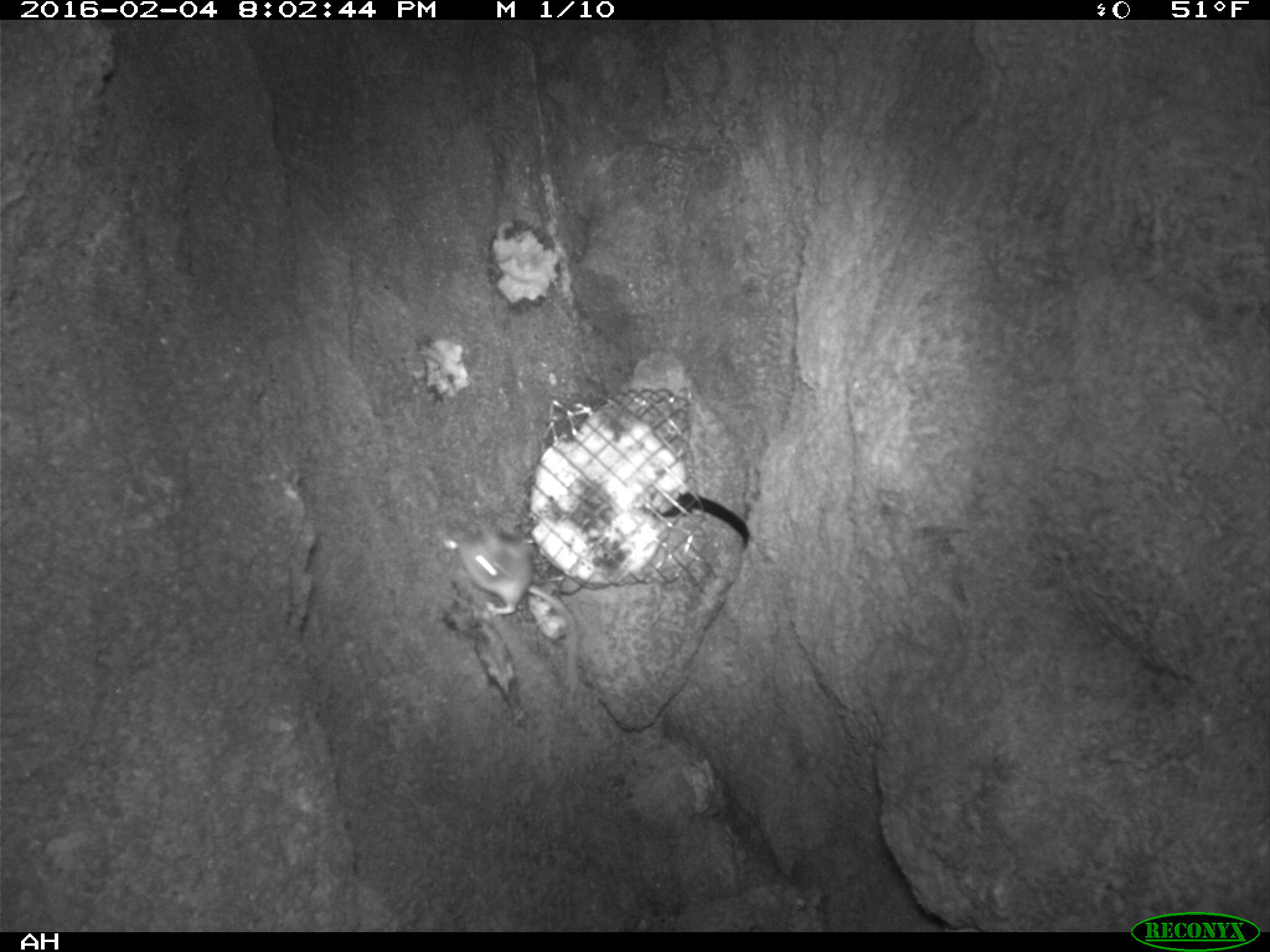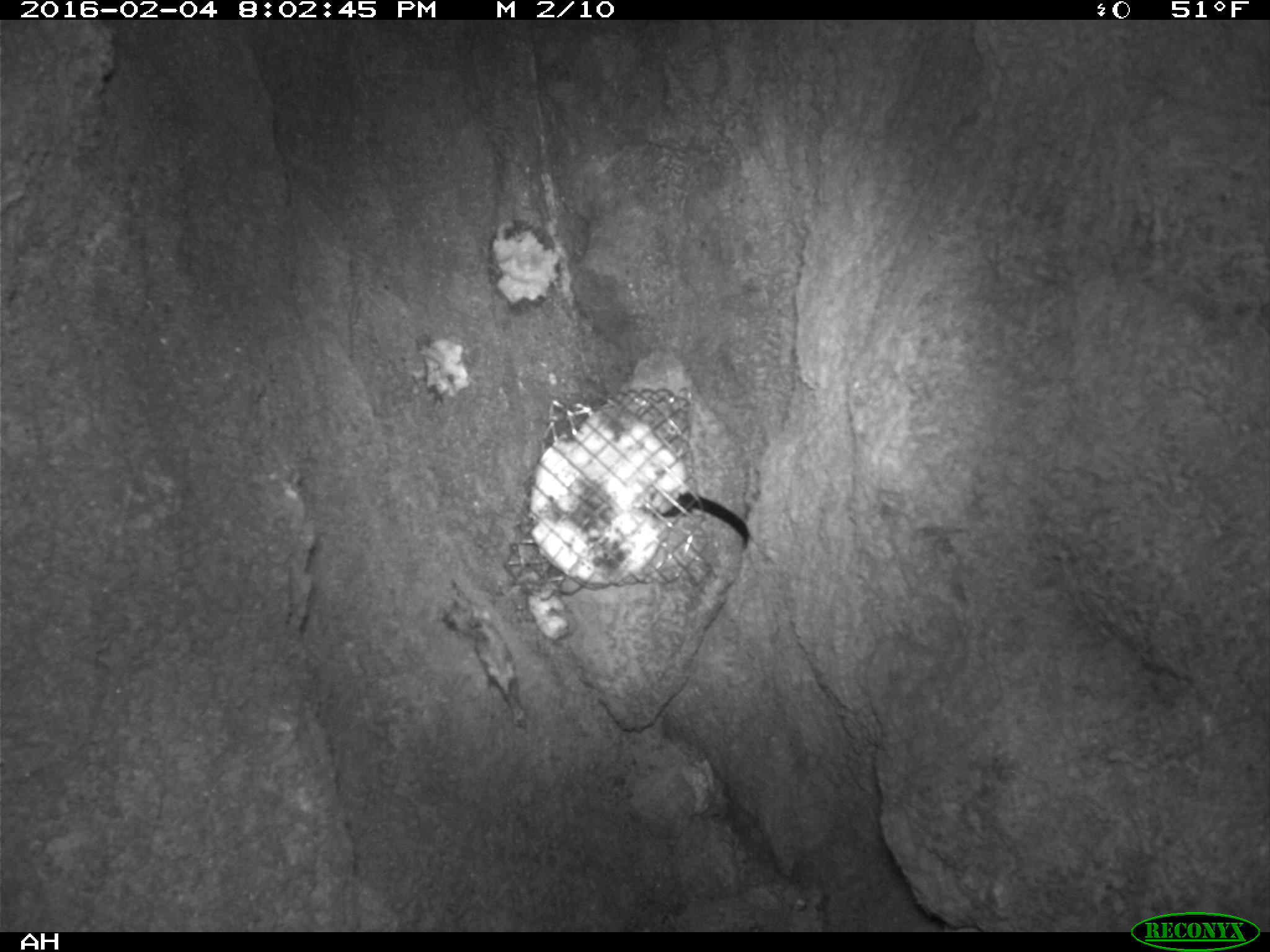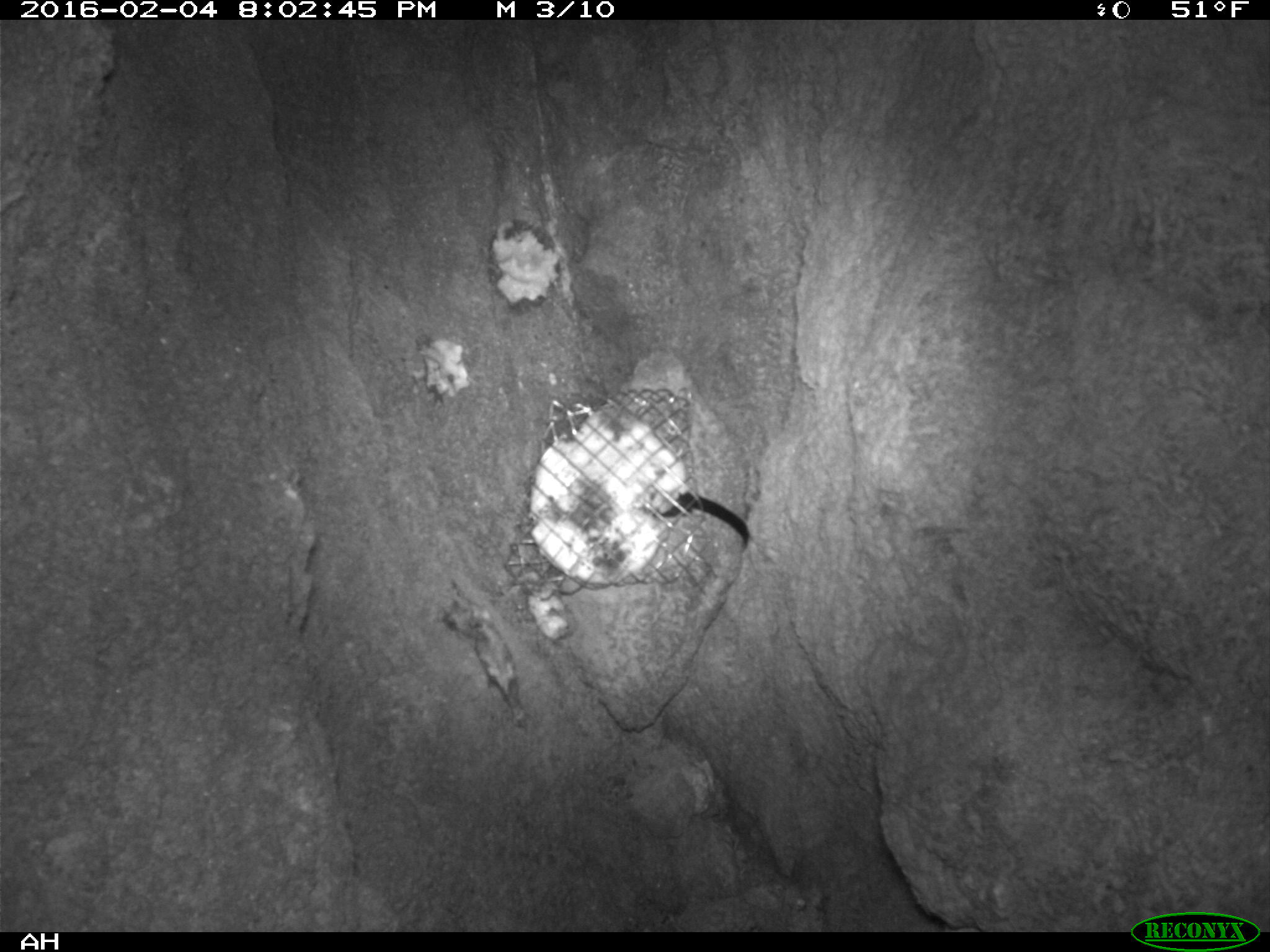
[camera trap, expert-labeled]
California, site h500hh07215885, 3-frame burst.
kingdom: Animalia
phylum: Chordata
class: Mammalia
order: Rodentia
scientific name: Rodentia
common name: rodent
Rodent (Rodentia).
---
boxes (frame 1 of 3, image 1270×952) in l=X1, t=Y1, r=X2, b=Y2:
rodent: l=455, t=524, r=581, b=692